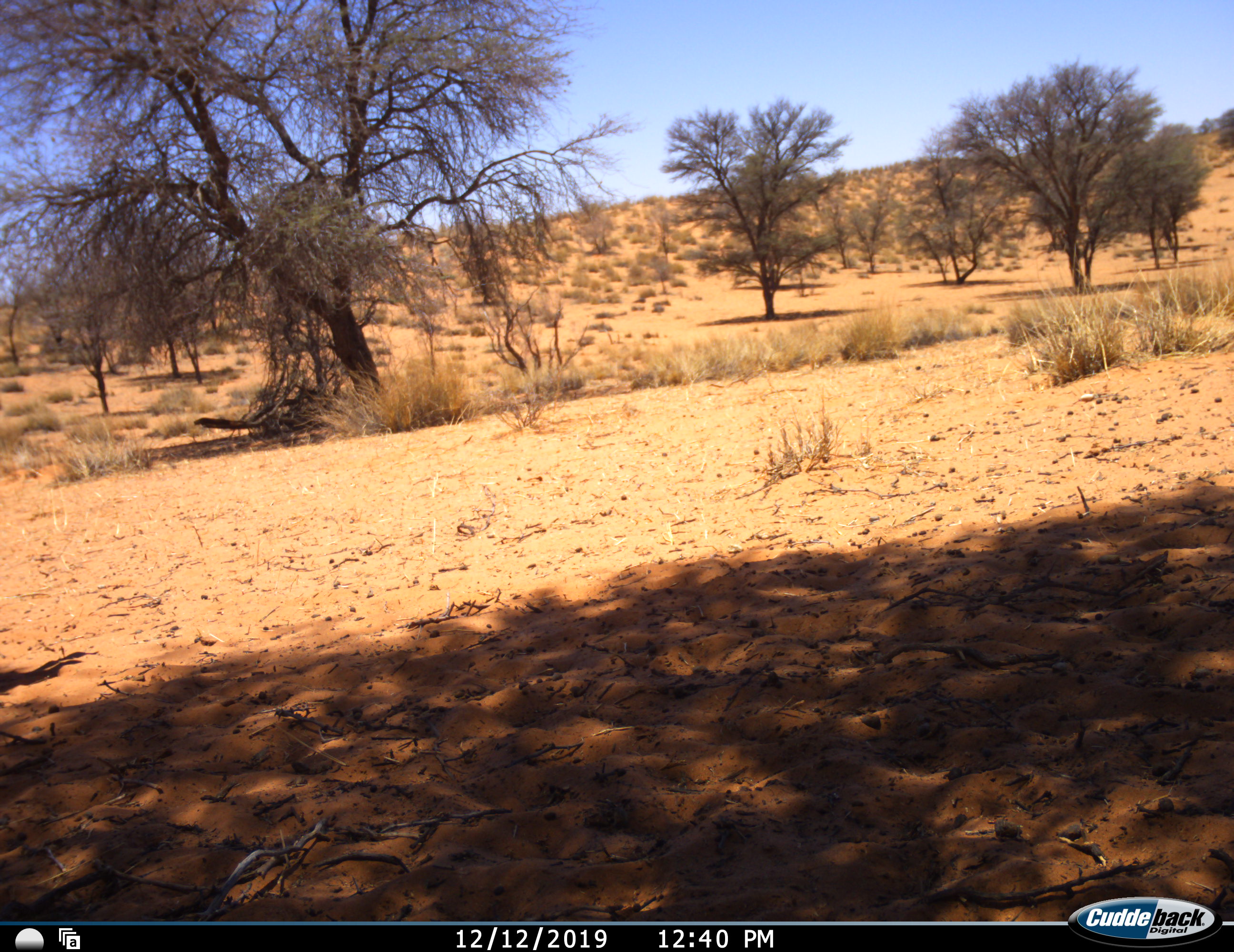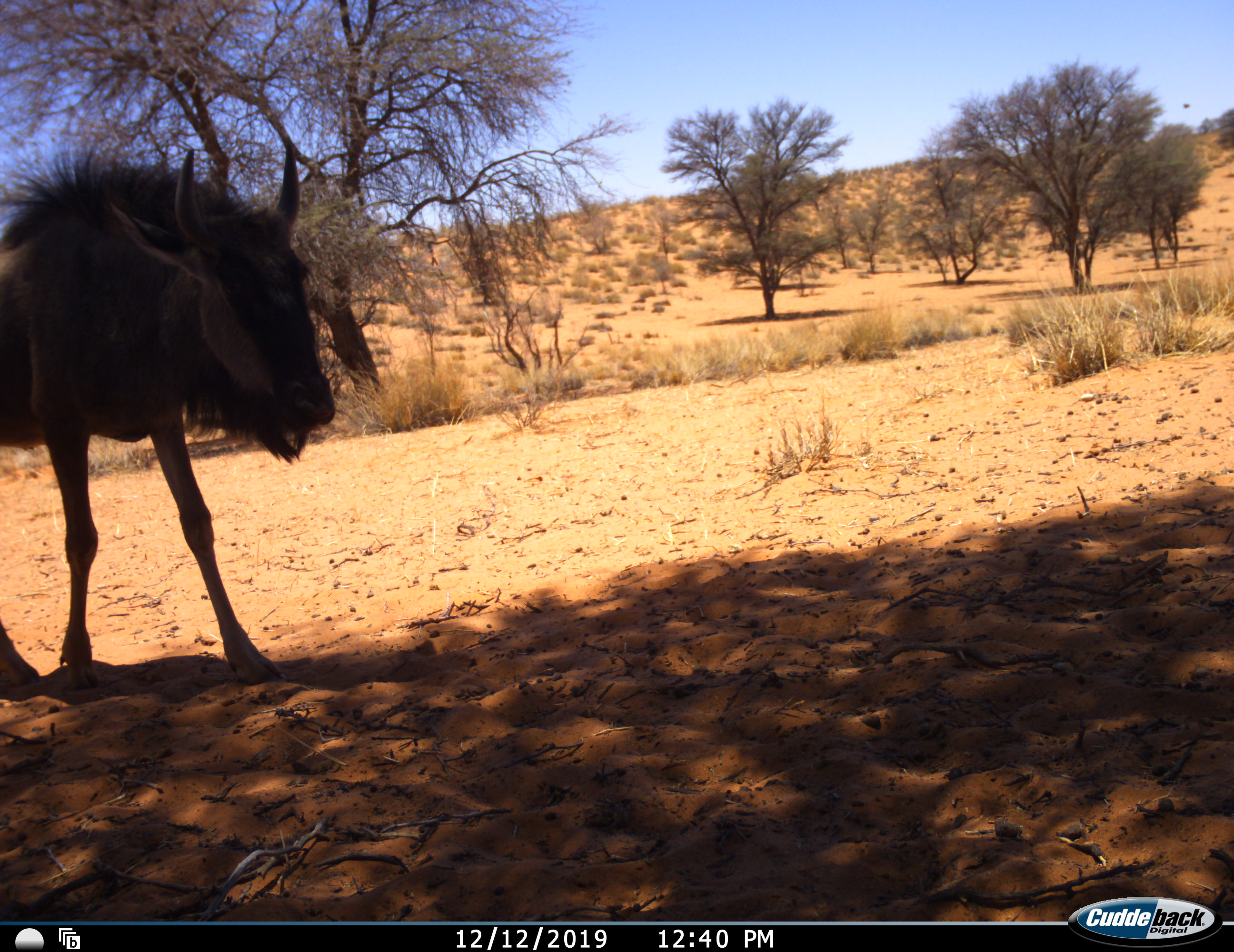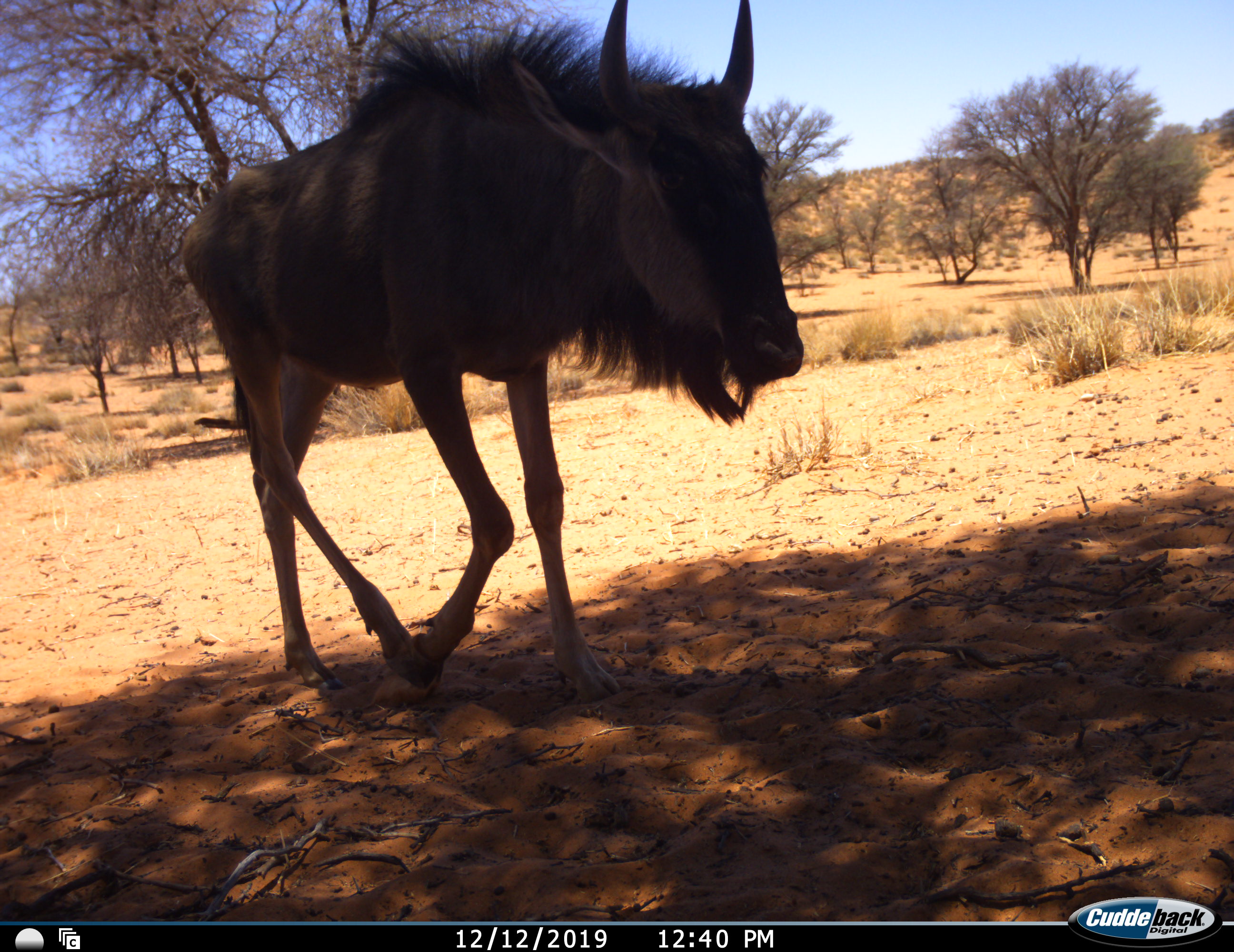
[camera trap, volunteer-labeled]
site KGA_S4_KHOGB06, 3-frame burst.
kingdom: Animalia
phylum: Chordata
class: Mammalia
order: Artiodactyla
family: Bovidae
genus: Connochaetes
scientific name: Connochaetes taurinus taurinus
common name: blue wildebeest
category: wildebeestblue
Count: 1.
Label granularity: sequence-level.